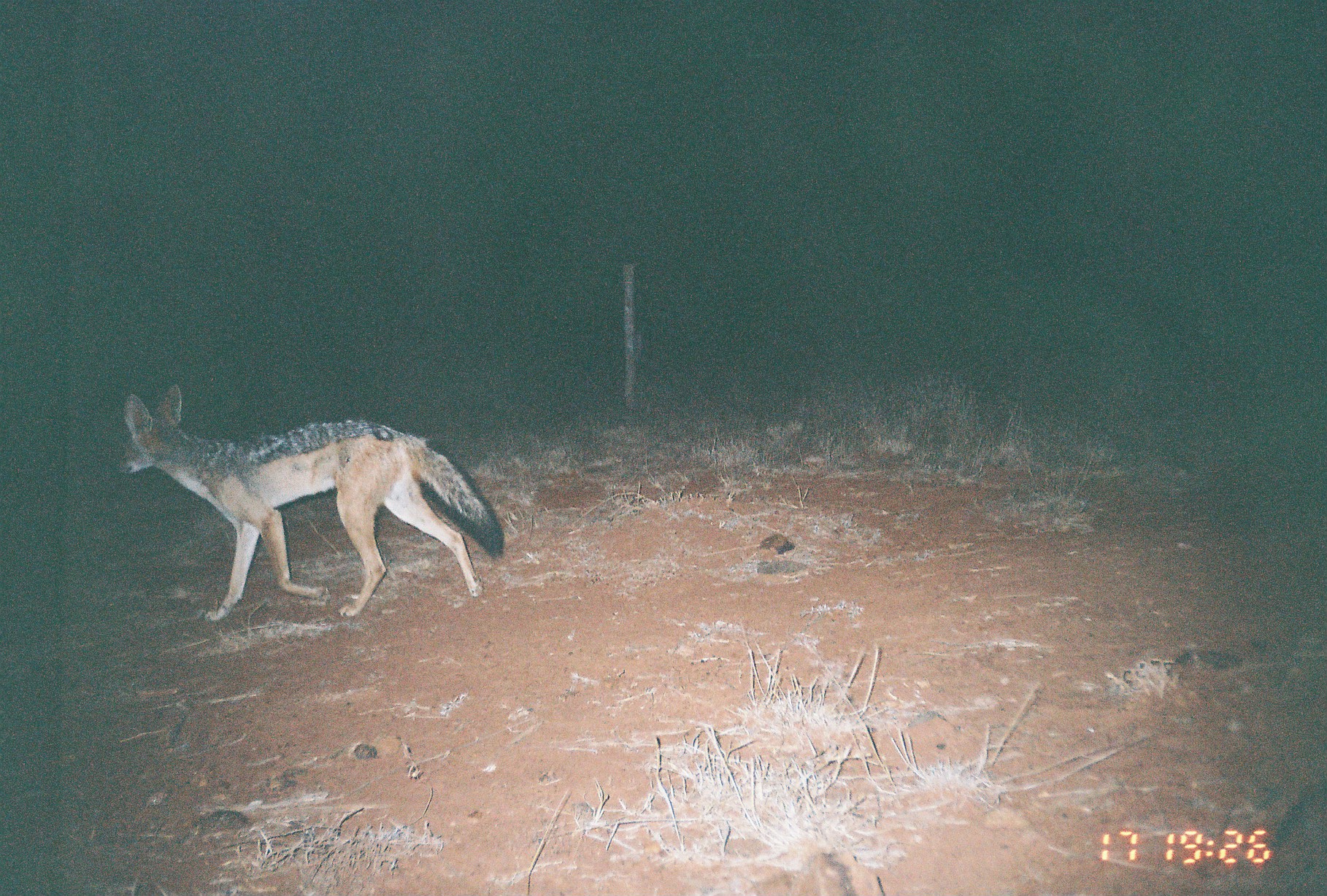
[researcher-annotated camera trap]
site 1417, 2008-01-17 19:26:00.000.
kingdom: Animalia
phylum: Chordata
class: Mammalia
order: Carnivora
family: Canidae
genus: Lupulella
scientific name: Lupulella mesomelas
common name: black-backed jackal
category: canis mesomelas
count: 1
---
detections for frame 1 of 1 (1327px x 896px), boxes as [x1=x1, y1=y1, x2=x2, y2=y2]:
canis mesomelas: [x1=115, y1=382, x2=504, y2=623]